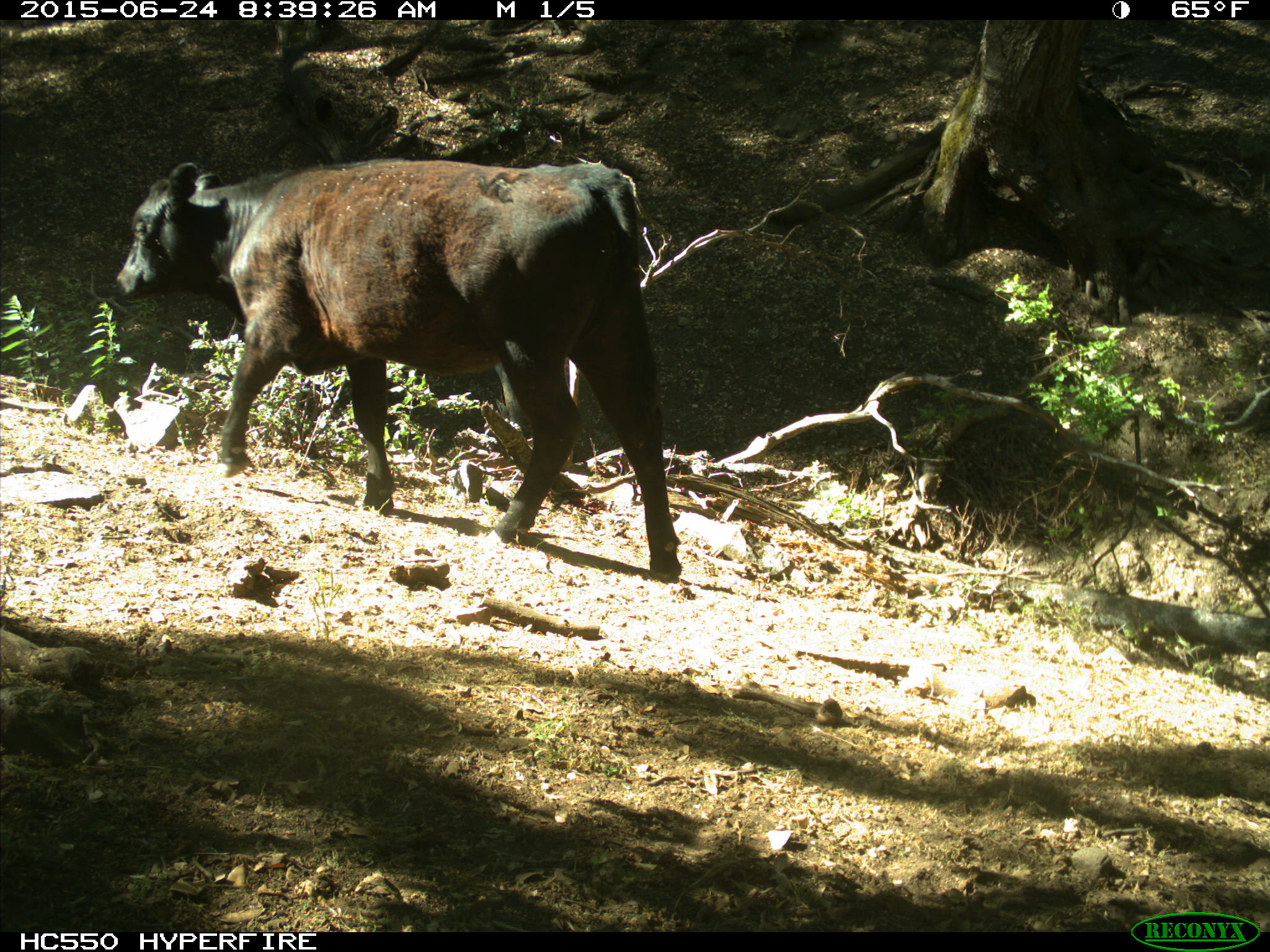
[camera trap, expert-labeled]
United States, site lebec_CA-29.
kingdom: Animalia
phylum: Chordata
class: Mammalia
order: Artiodactyla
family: Bovidae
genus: Bos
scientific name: Bos taurus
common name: domestic cow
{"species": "Bos taurus (domestic cow)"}